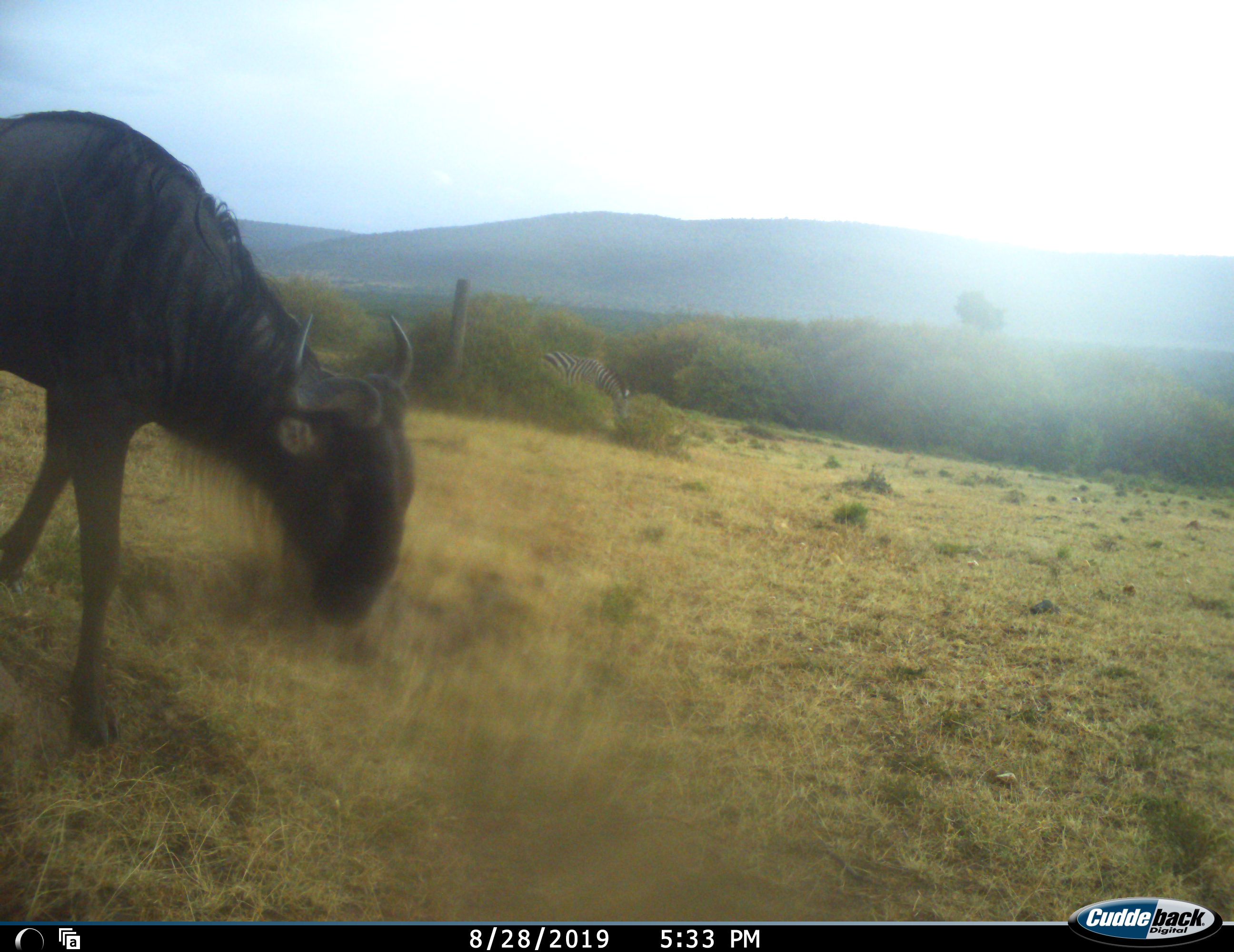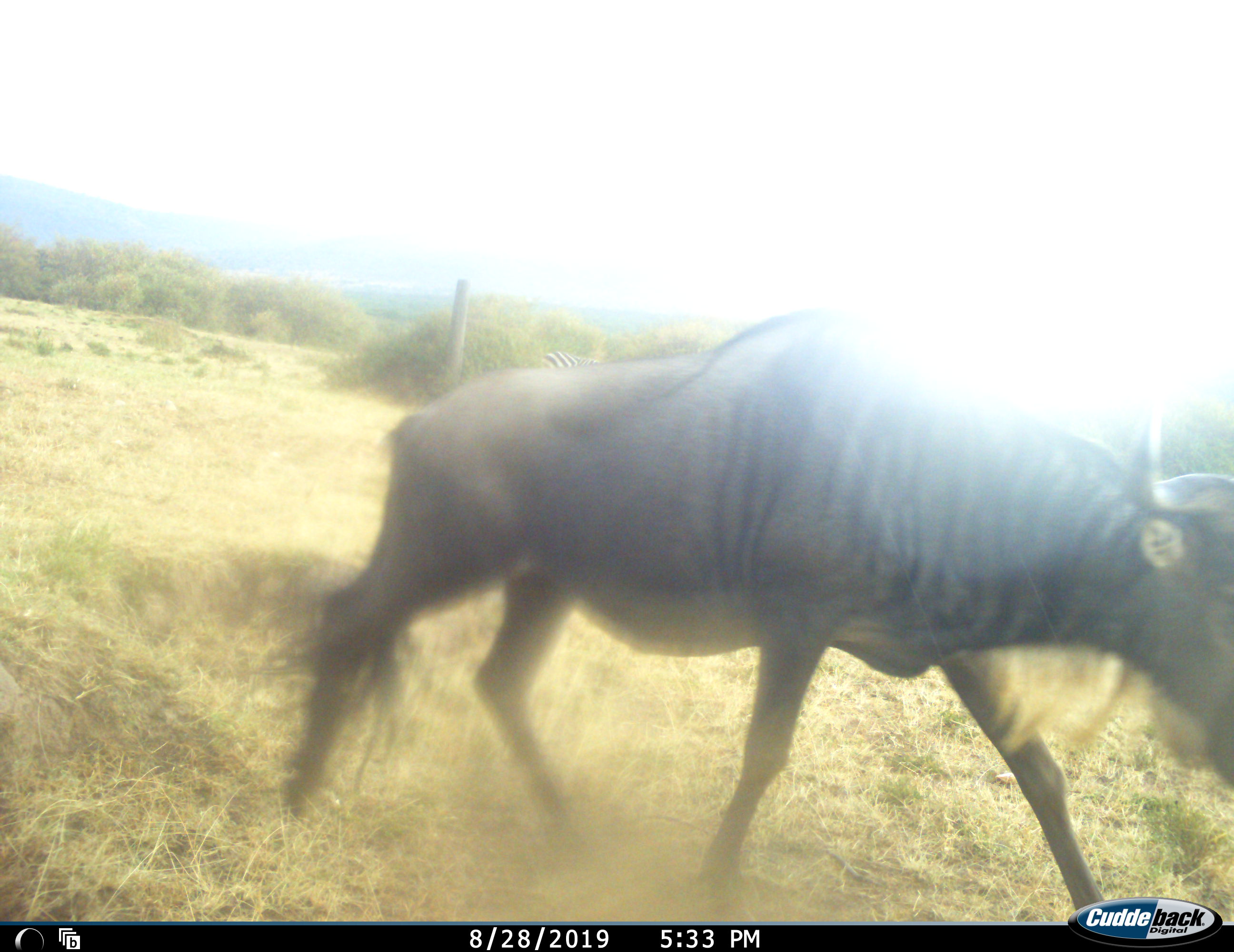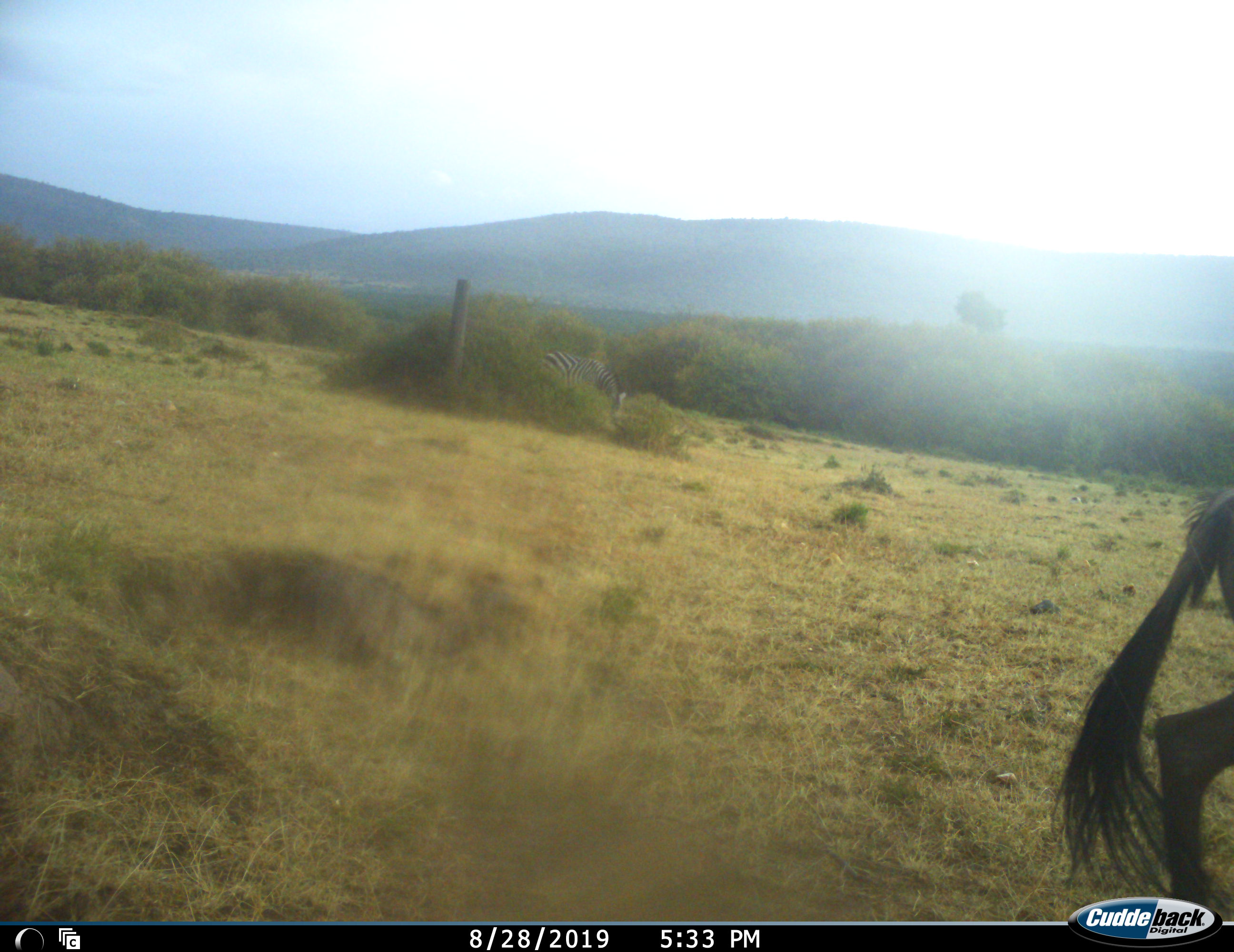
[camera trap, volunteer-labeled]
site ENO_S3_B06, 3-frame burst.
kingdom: Animalia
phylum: Chordata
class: Mammalia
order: Artiodactyla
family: Bovidae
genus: Connochaetes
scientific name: Connochaetes taurinus taurinus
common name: blue wildebeest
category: wildebeestblue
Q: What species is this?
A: Wildebeestblue (blue wildebeest) (Connochaetes taurinus taurinus).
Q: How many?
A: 1.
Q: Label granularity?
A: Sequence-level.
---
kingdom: Animalia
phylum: Chordata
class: Mammalia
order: Perissodactyla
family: Equidae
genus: Equus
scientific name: Equus quagga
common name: plains zebra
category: zebraplains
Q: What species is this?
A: Zebraplains (plains zebra) (Equus quagga).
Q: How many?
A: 1.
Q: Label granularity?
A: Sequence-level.